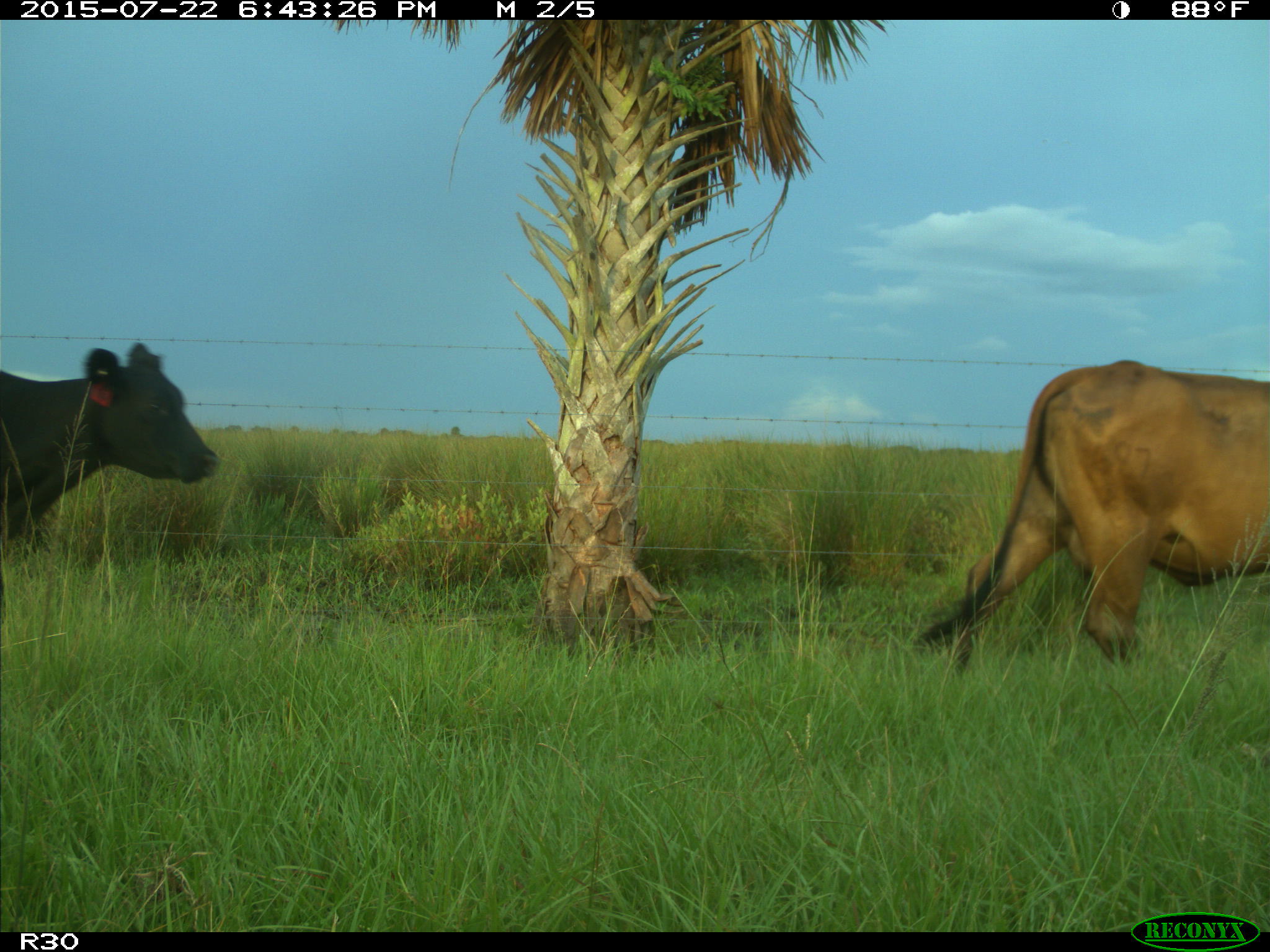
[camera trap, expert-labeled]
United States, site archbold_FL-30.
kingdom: Animalia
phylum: Chordata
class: Mammalia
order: Artiodactyla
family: Bovidae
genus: Bos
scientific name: Bos taurus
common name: domestic cow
Bos taurus (domestic cow).